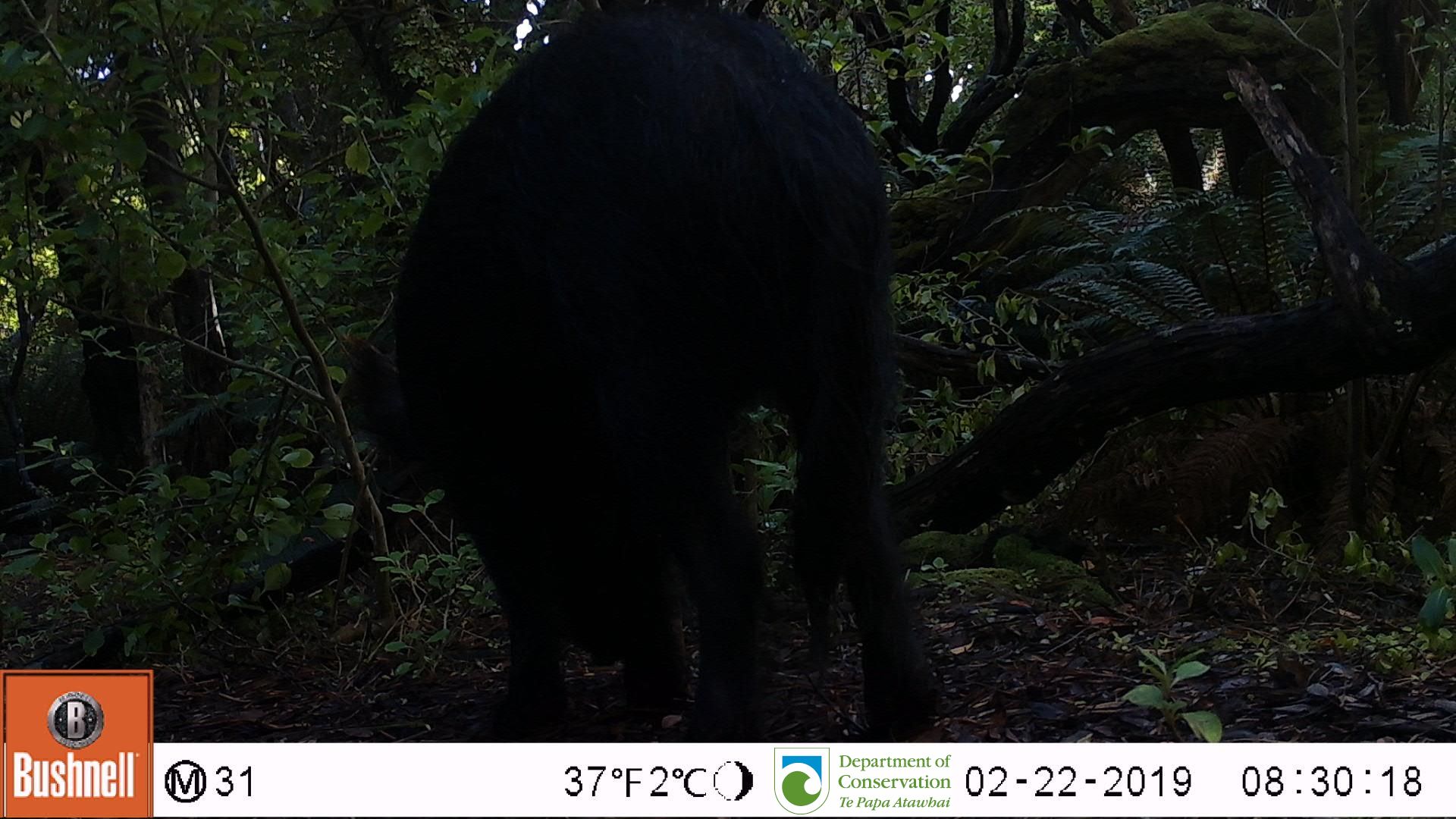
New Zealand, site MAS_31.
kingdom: Animalia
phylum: Chordata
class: Mammalia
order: Artiodactyla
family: Suidae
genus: Sus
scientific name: Sus scrofa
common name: pig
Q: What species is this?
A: Pig (Sus scrofa).